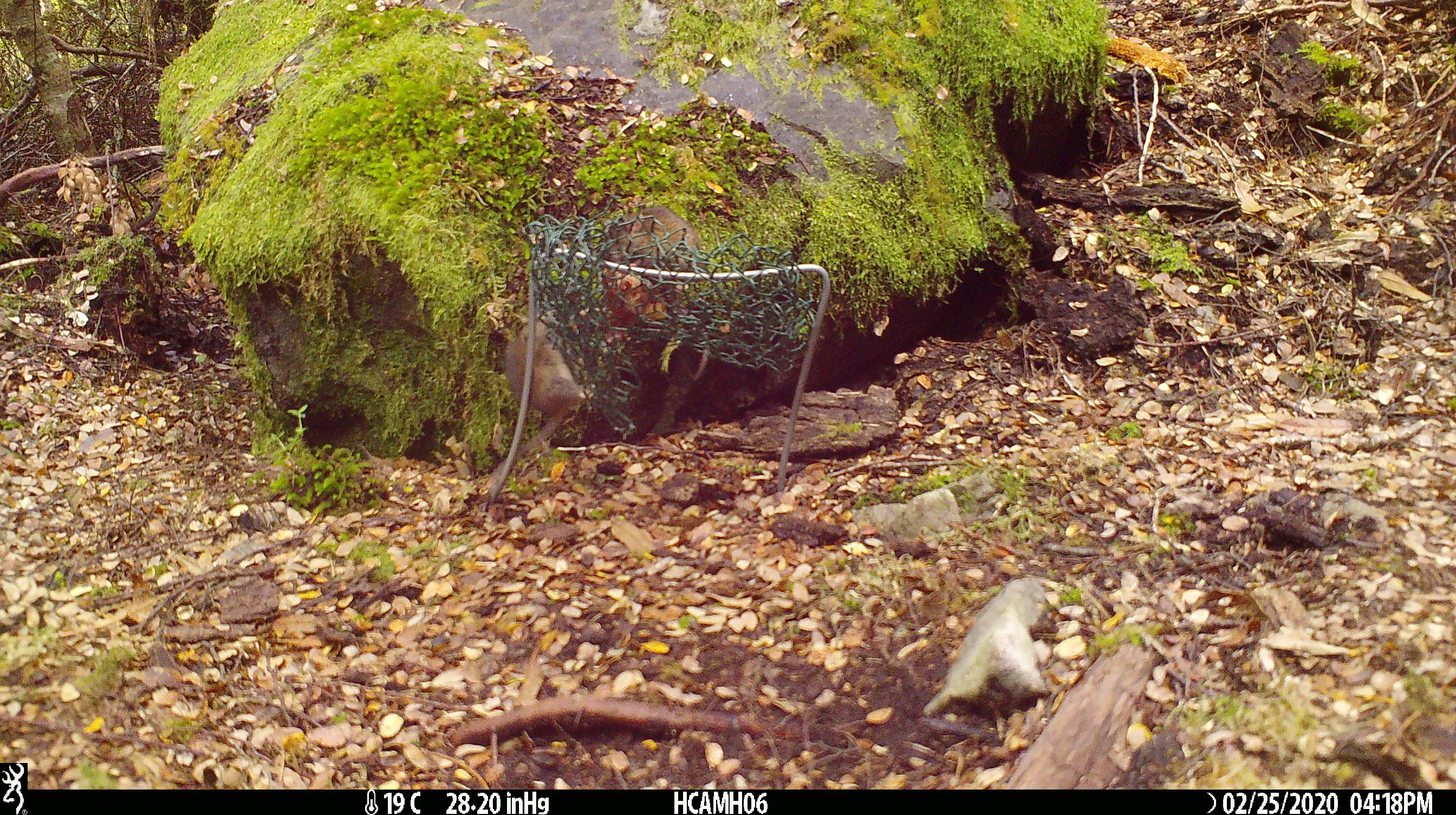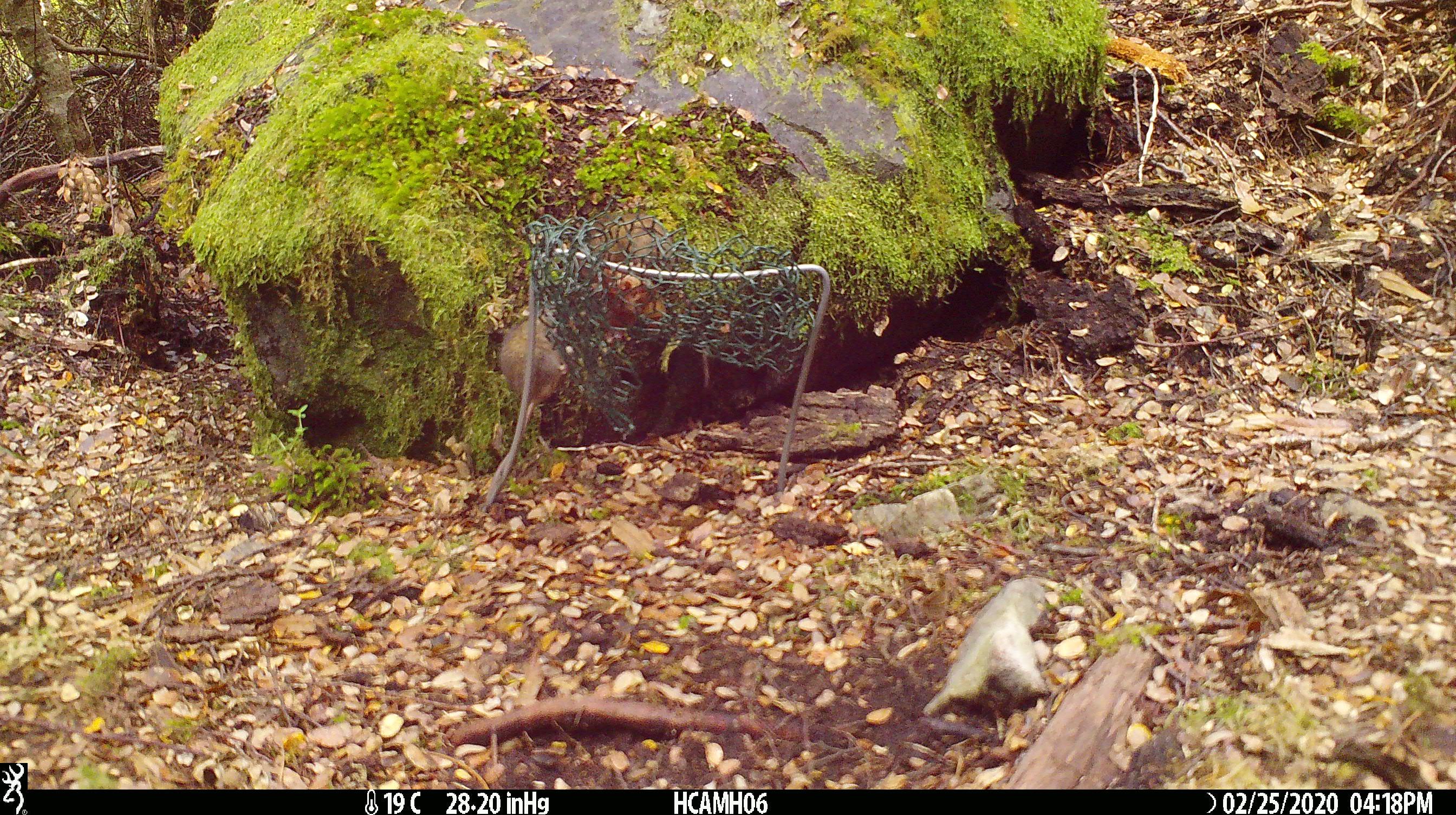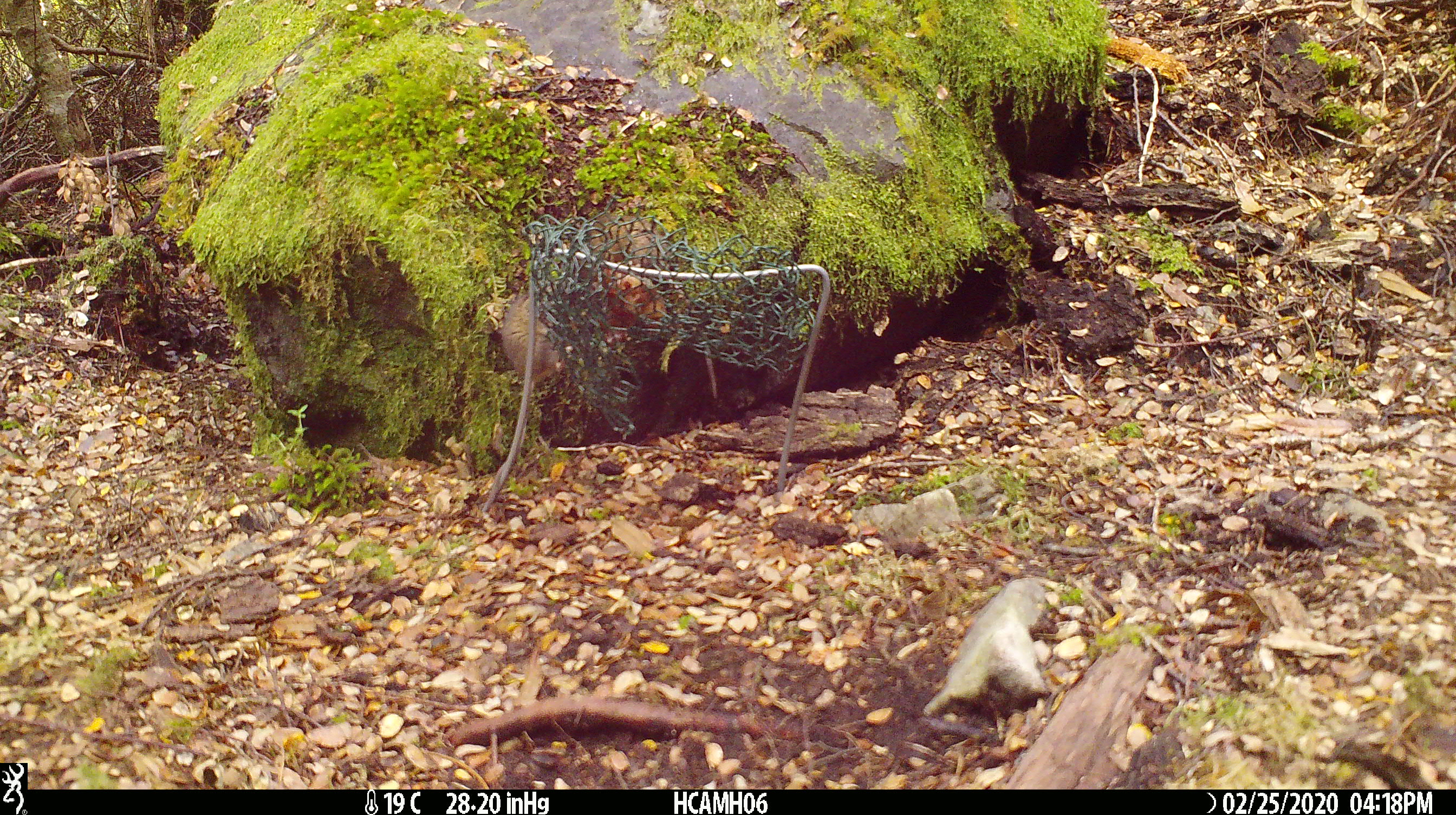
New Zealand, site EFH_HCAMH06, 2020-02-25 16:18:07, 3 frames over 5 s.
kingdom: Animalia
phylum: Chordata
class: Mammalia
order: Rodentia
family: Muridae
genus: Mus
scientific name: Mus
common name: mouse